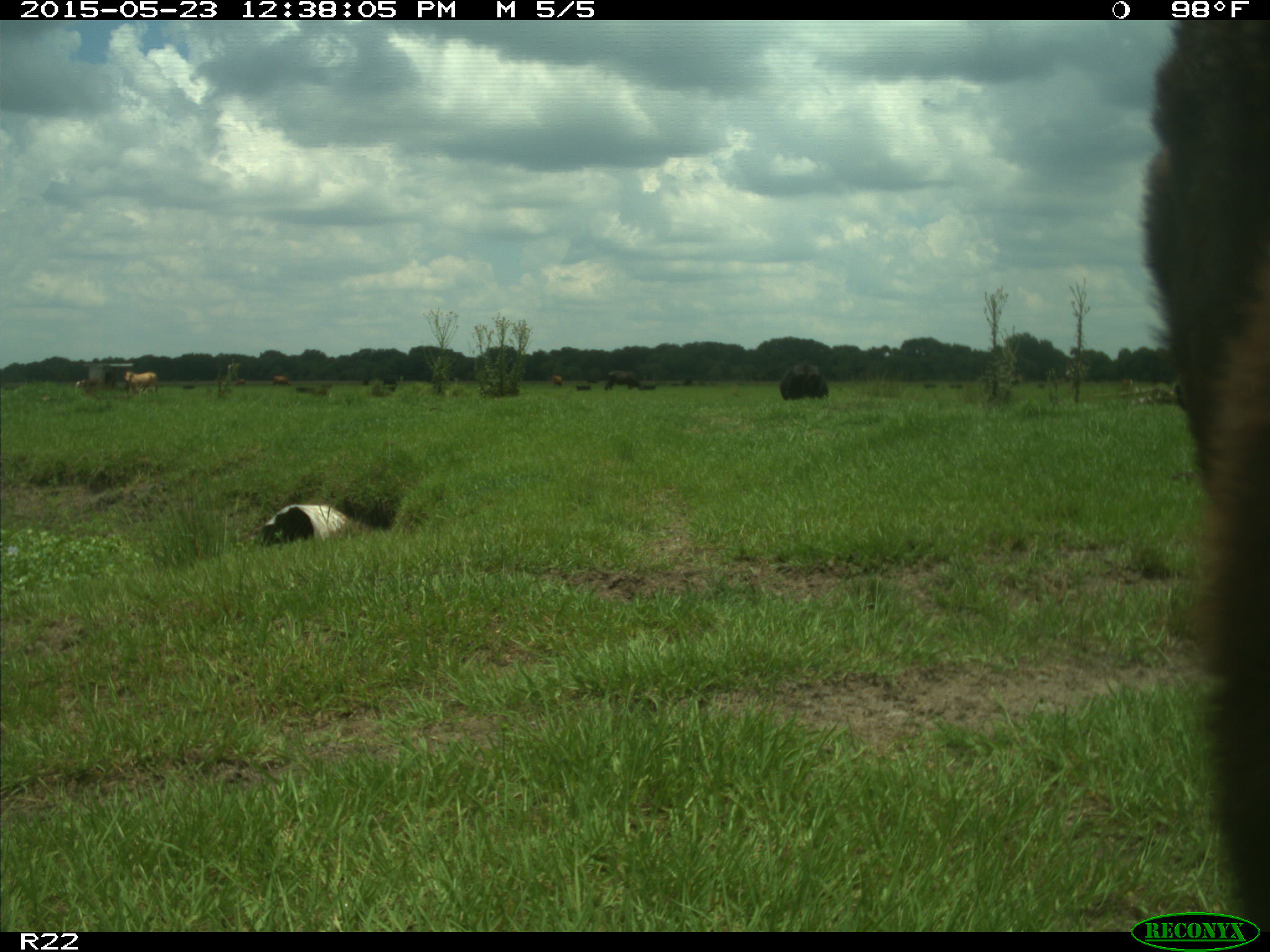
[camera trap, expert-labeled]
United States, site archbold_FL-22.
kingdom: Animalia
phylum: Chordata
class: Mammalia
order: Artiodactyla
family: Bovidae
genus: Bos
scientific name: Bos taurus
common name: domestic cow